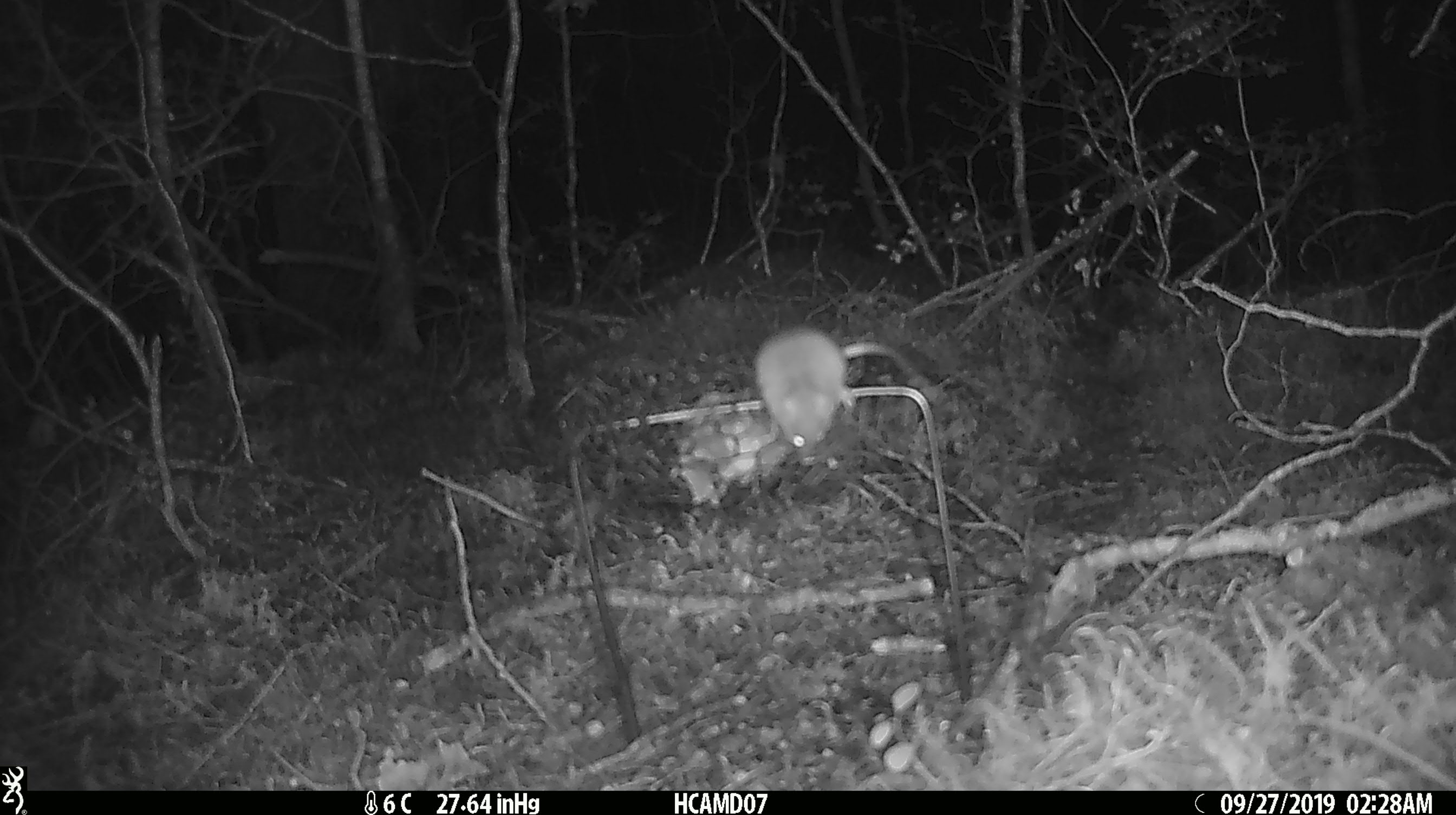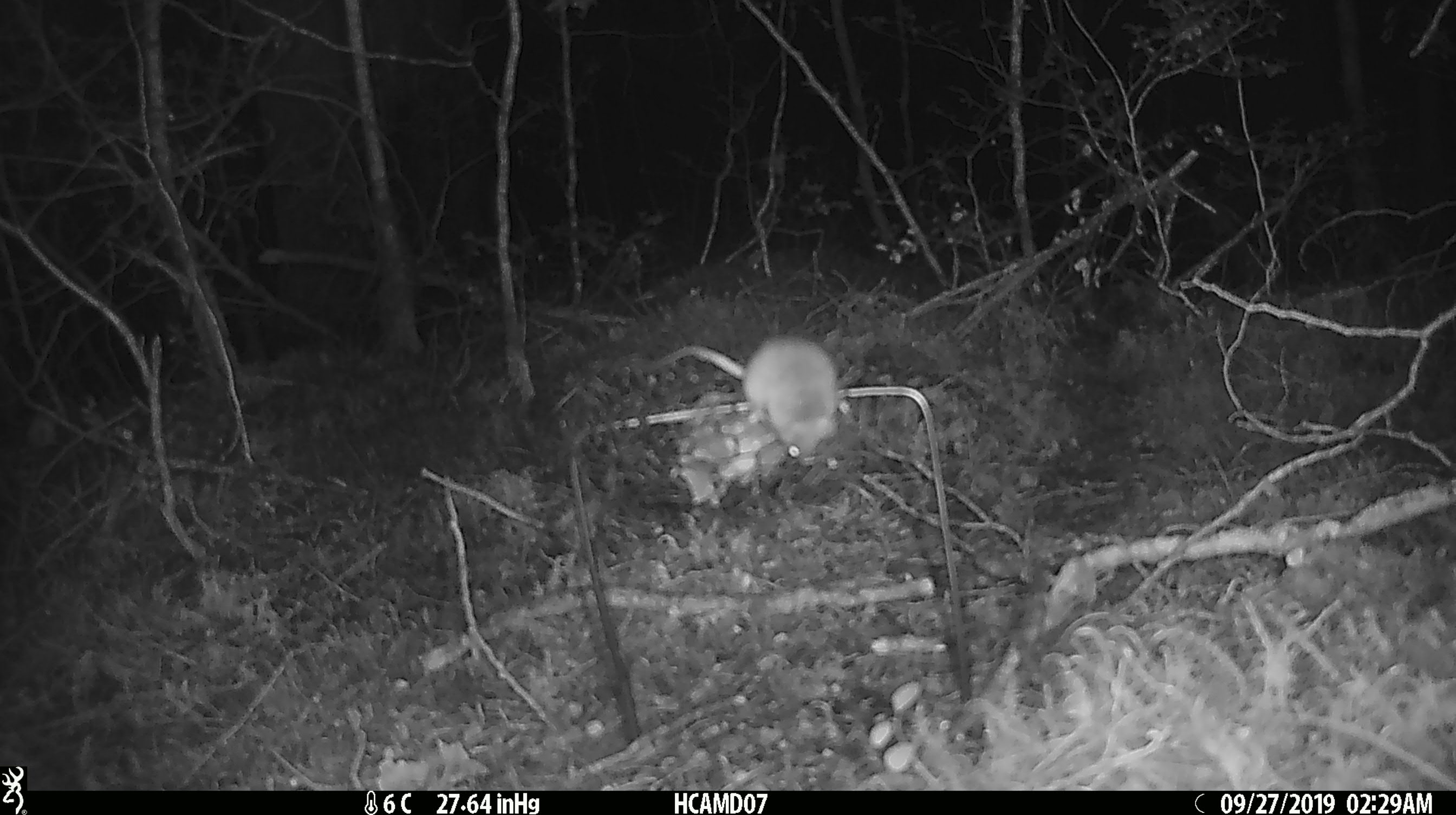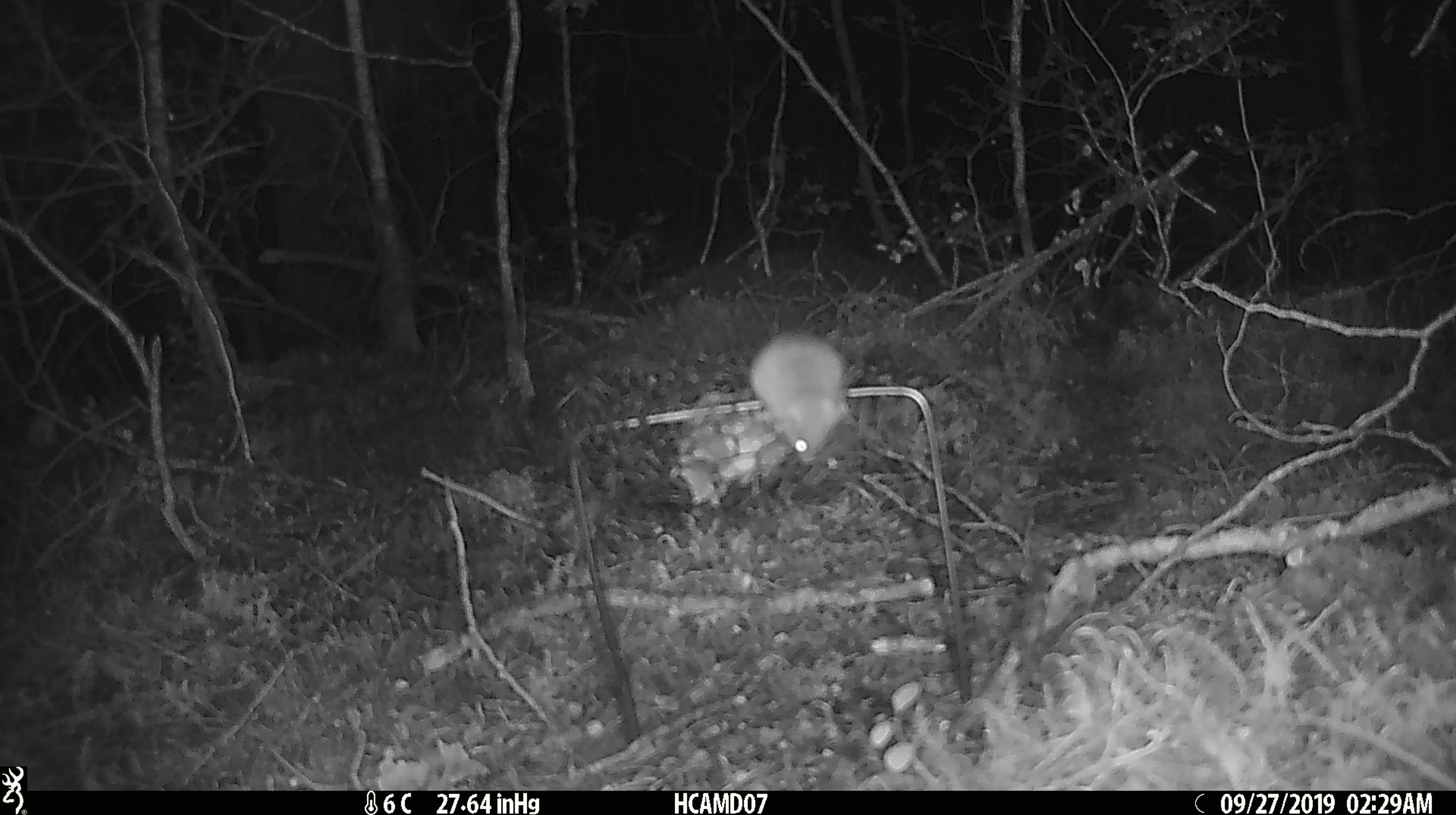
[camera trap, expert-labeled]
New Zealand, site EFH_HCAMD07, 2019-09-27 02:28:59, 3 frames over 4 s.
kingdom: Animalia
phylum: Chordata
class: Mammalia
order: Rodentia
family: Muridae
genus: Mus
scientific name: Mus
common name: mouse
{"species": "mouse (Mus)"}